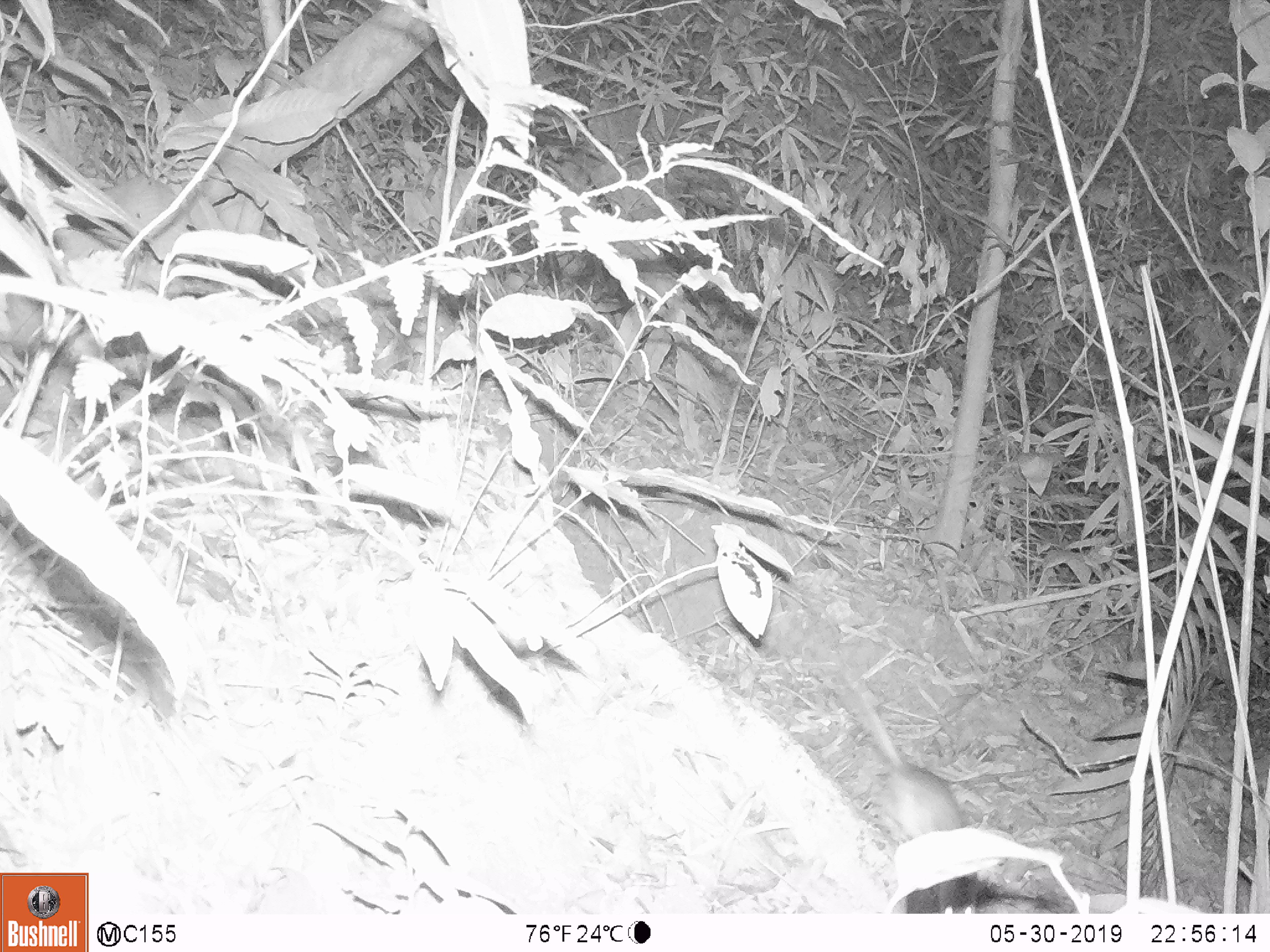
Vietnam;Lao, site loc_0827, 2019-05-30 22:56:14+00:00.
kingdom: Animalia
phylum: Chordata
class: Mammalia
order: Rodentia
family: Muridae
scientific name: Muridae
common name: old-world mice and rats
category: unidentified murid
Unidentified murid (old-world mice and rats) (Muridae). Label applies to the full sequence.